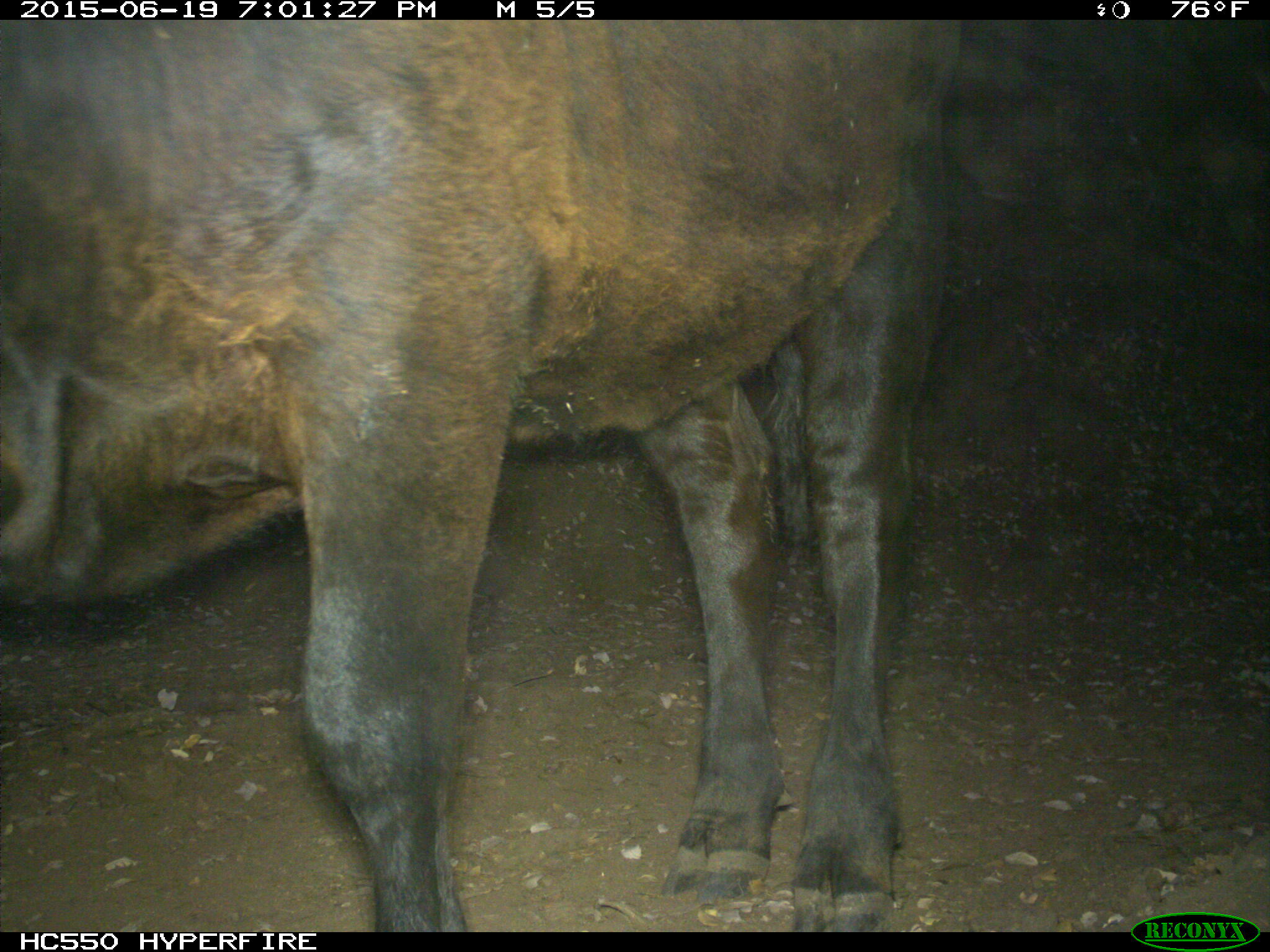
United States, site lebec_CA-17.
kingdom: Animalia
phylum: Chordata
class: Mammalia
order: Artiodactyla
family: Bovidae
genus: Bos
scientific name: Bos taurus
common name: domestic cow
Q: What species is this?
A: Bos taurus (domestic cow).